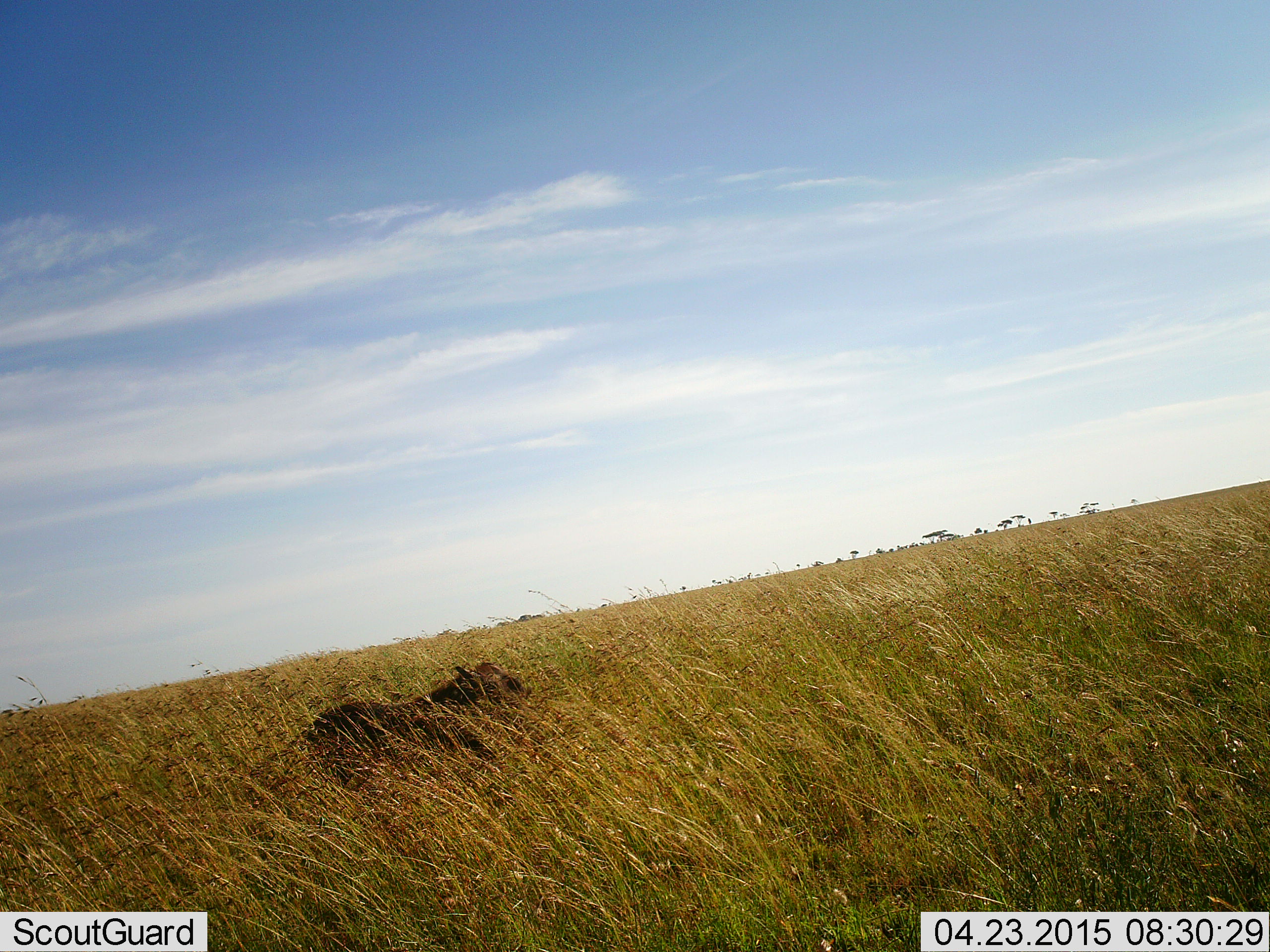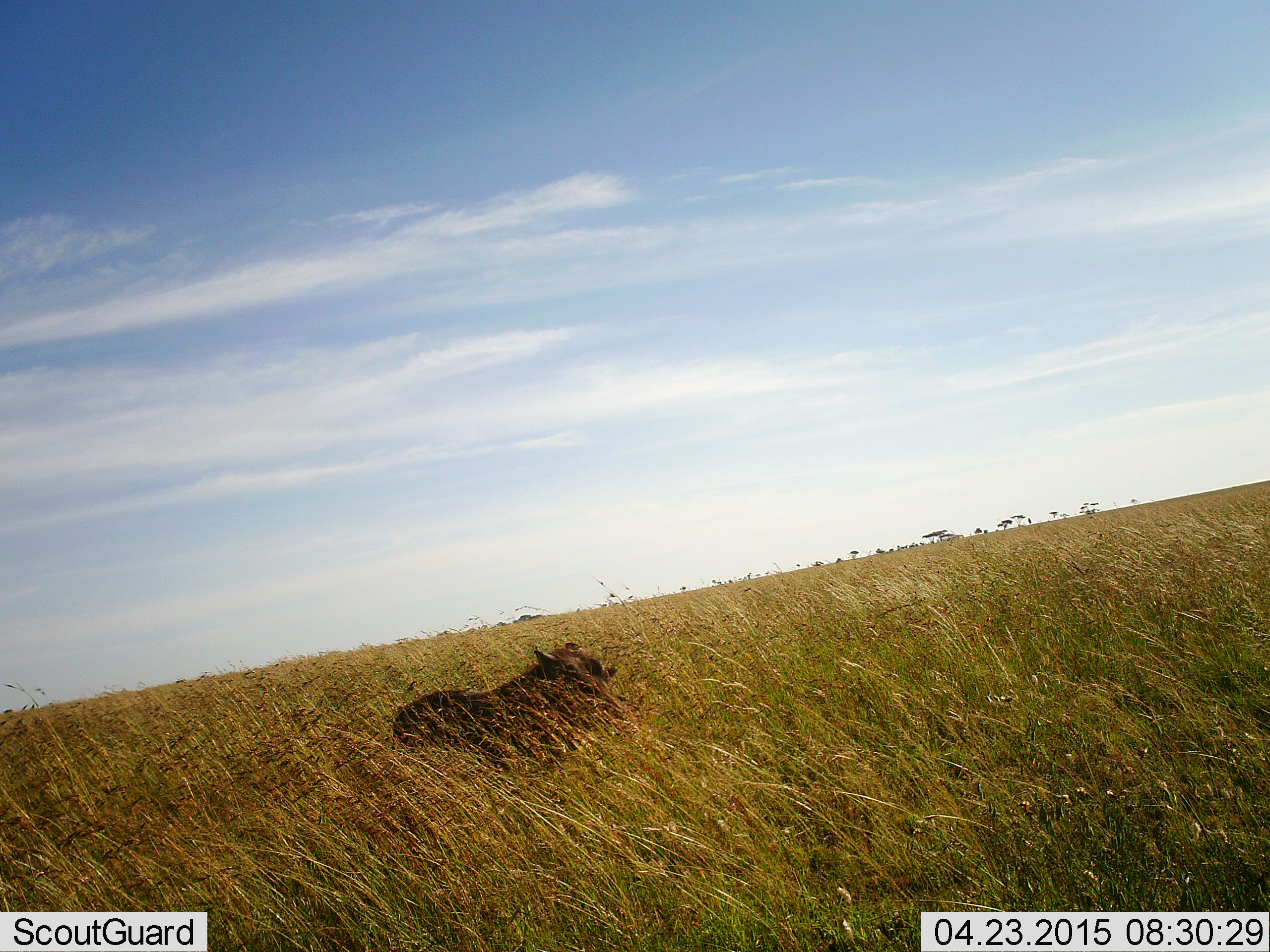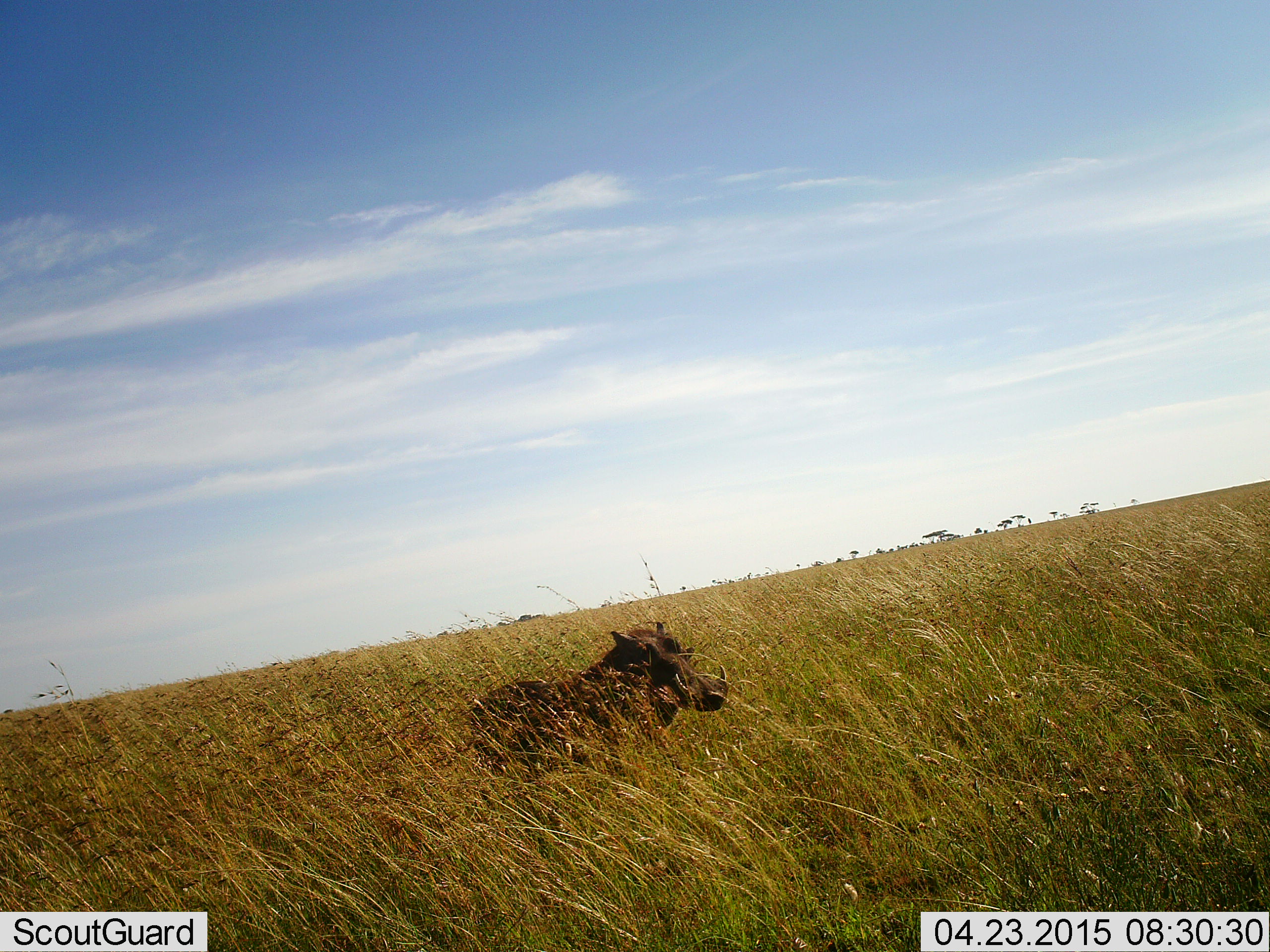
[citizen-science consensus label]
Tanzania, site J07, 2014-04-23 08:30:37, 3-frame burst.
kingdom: Animalia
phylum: Chordata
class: Mammalia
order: Artiodactyla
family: Suidae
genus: Phacochoerus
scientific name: Phacochoerus africanus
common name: warthog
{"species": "warthog (Phacochoerus africanus)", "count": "1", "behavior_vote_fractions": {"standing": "0%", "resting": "0%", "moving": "100%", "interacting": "0%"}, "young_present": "0%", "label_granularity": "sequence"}